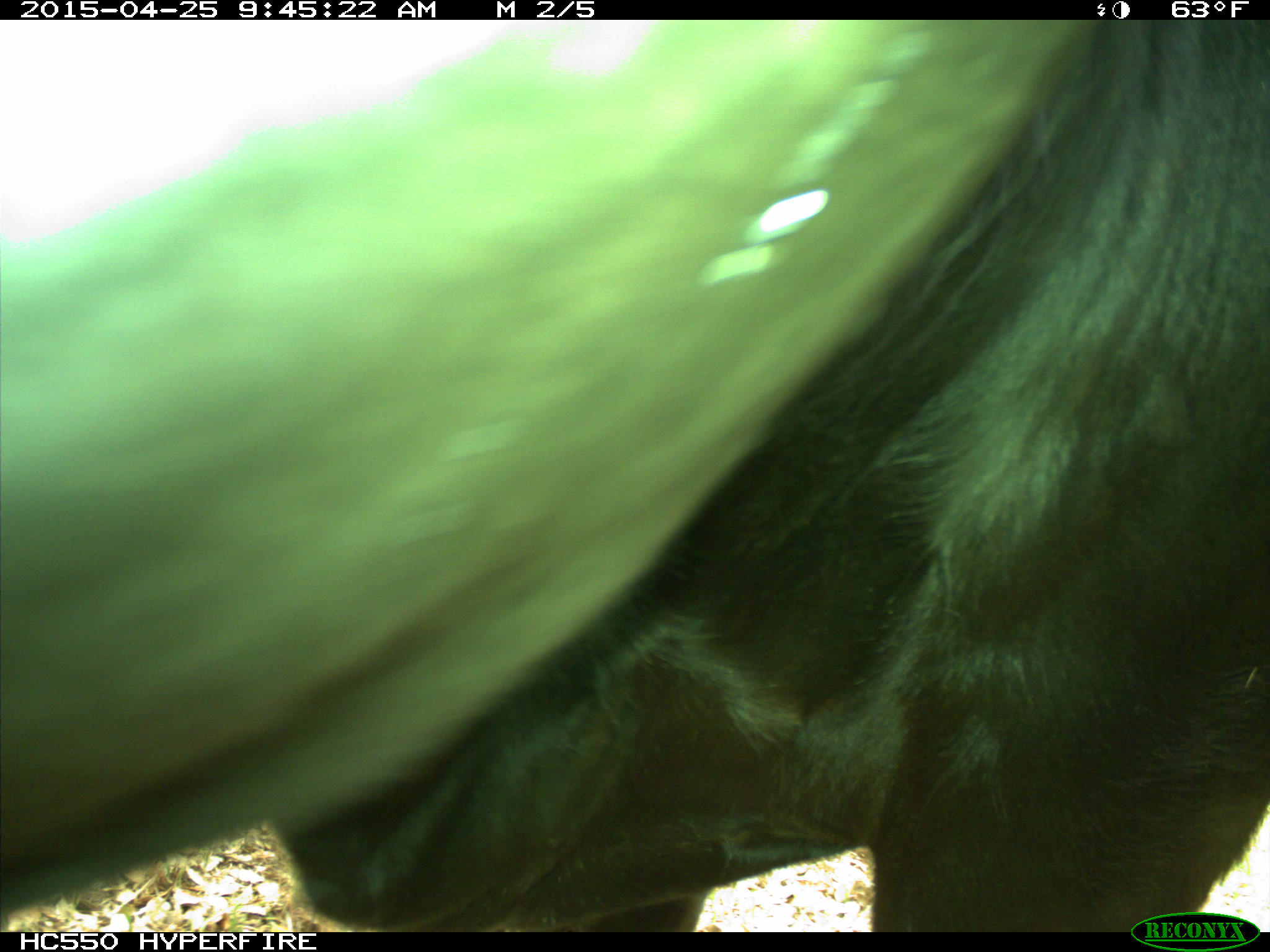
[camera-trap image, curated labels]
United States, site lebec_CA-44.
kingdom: Animalia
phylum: Chordata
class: Mammalia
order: Artiodactyla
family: Suidae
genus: Sus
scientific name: Sus scrofa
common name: wild boar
Sus scrofa (wild boar).